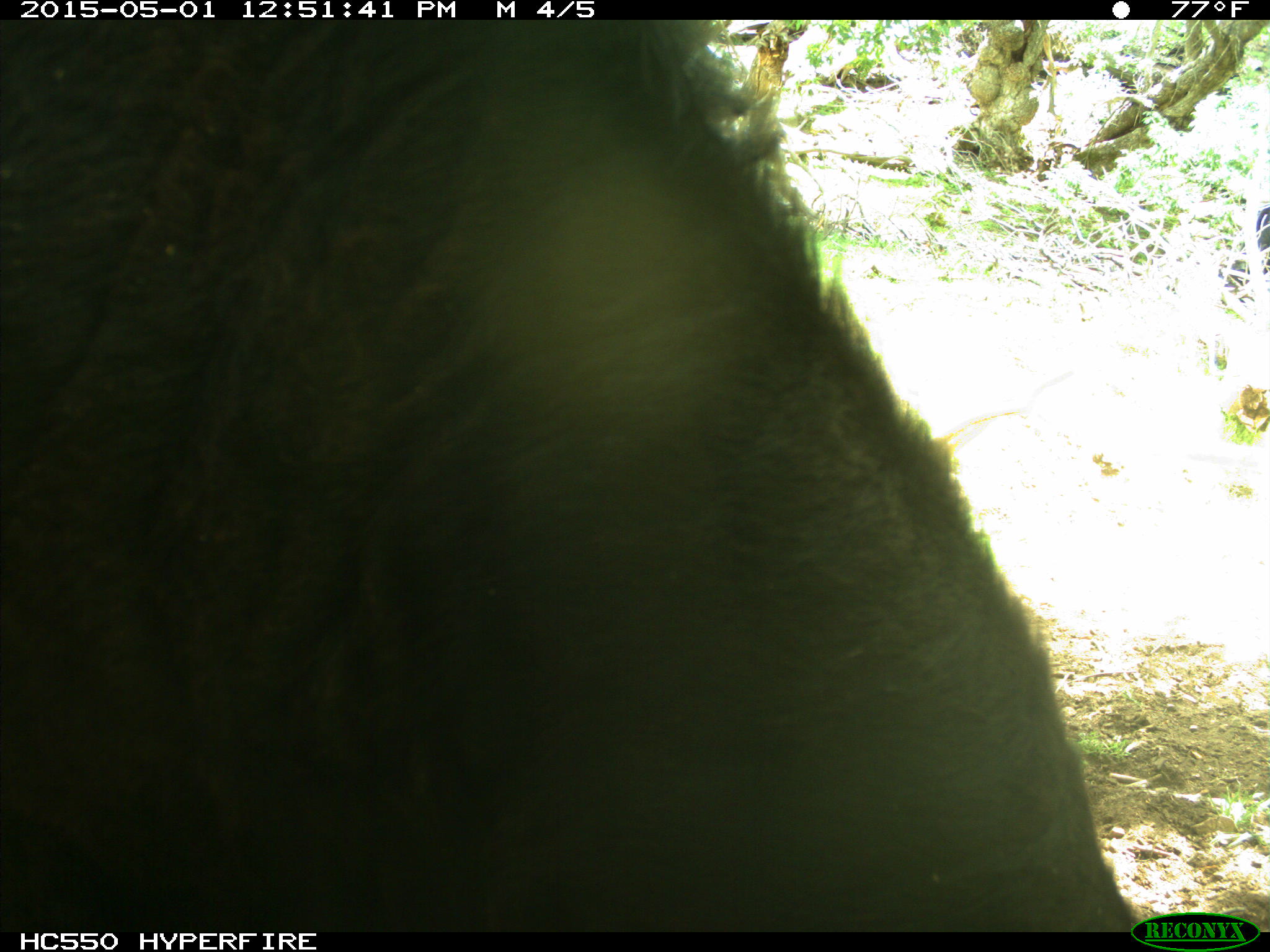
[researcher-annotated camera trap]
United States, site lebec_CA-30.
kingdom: Animalia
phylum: Chordata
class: Mammalia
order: Artiodactyla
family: Bovidae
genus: Bos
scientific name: Bos taurus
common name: domestic cow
Bos taurus (domestic cow).